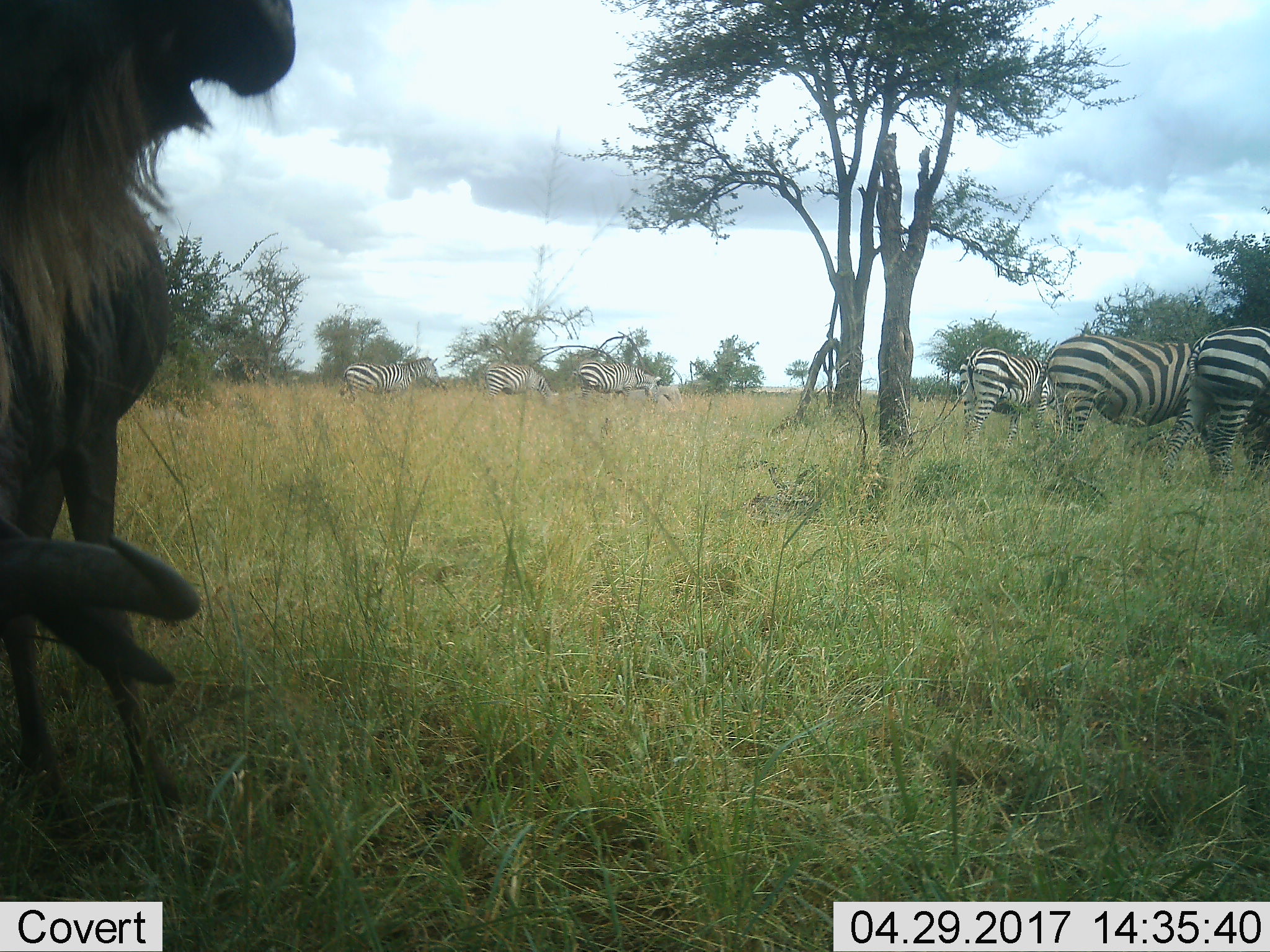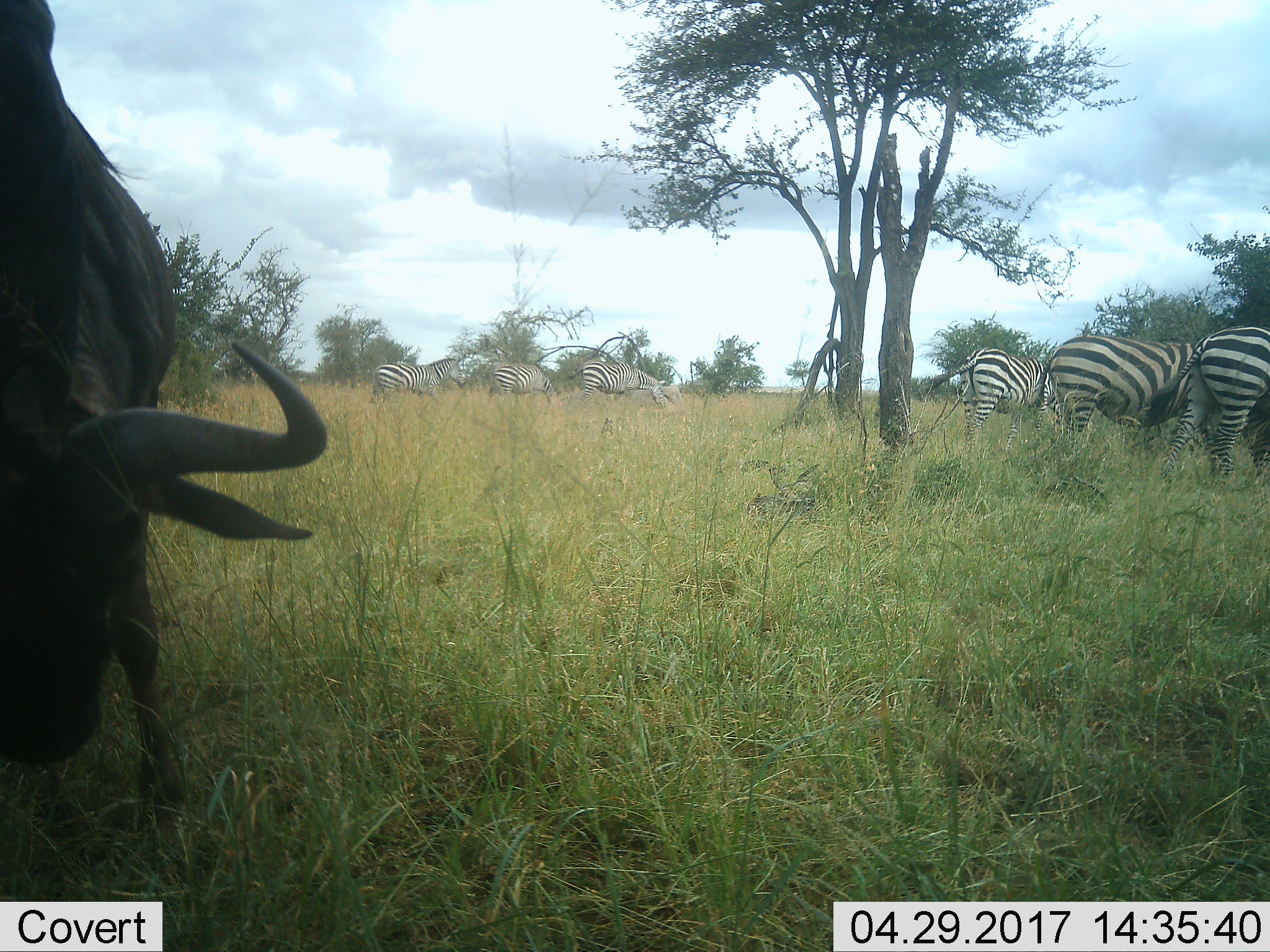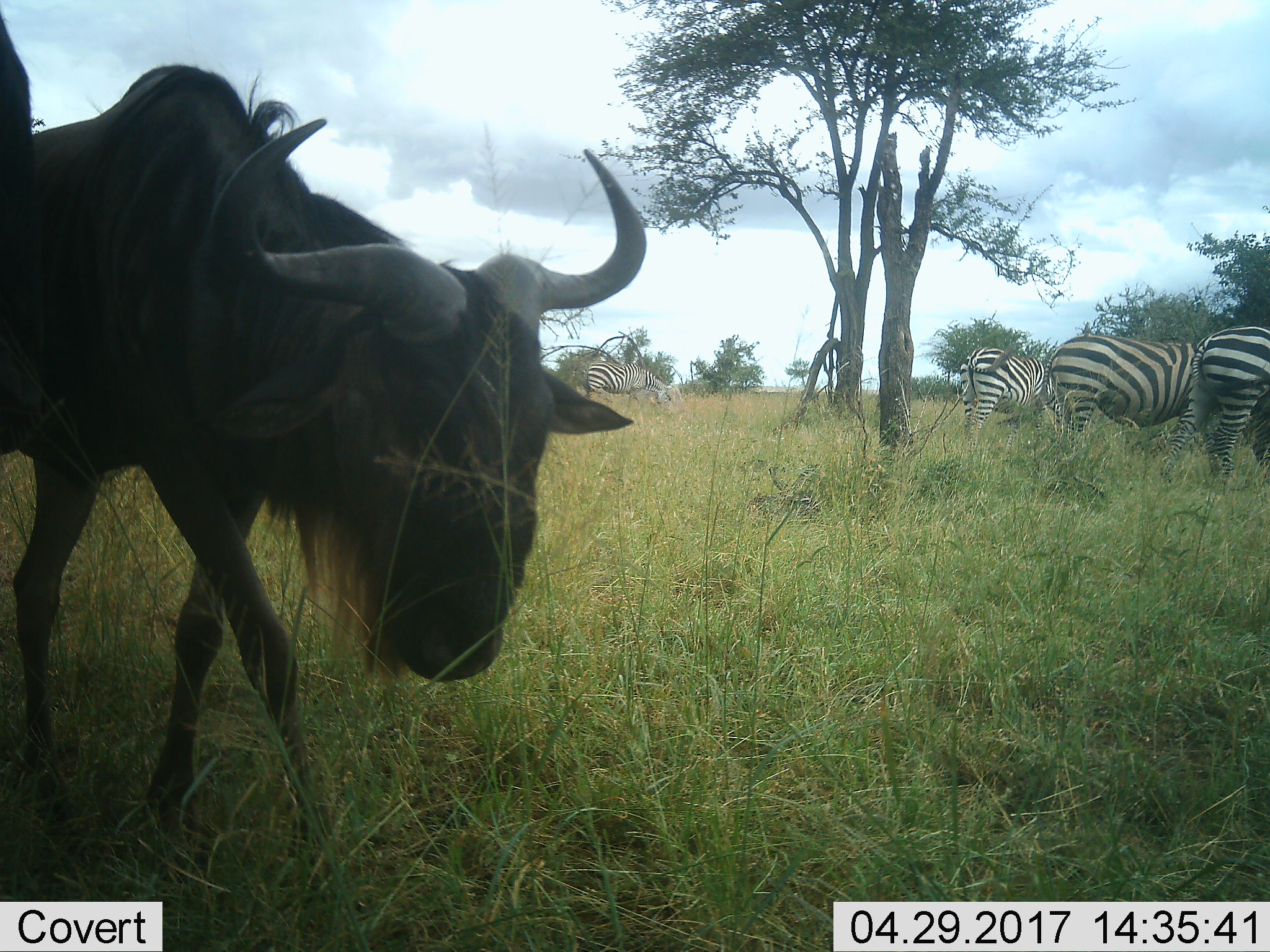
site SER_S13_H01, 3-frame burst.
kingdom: Animalia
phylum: Chordata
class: Mammalia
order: Perissodactyla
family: Equidae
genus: Equus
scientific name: Equus quagga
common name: plains zebra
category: zebraplains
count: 6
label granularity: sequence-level